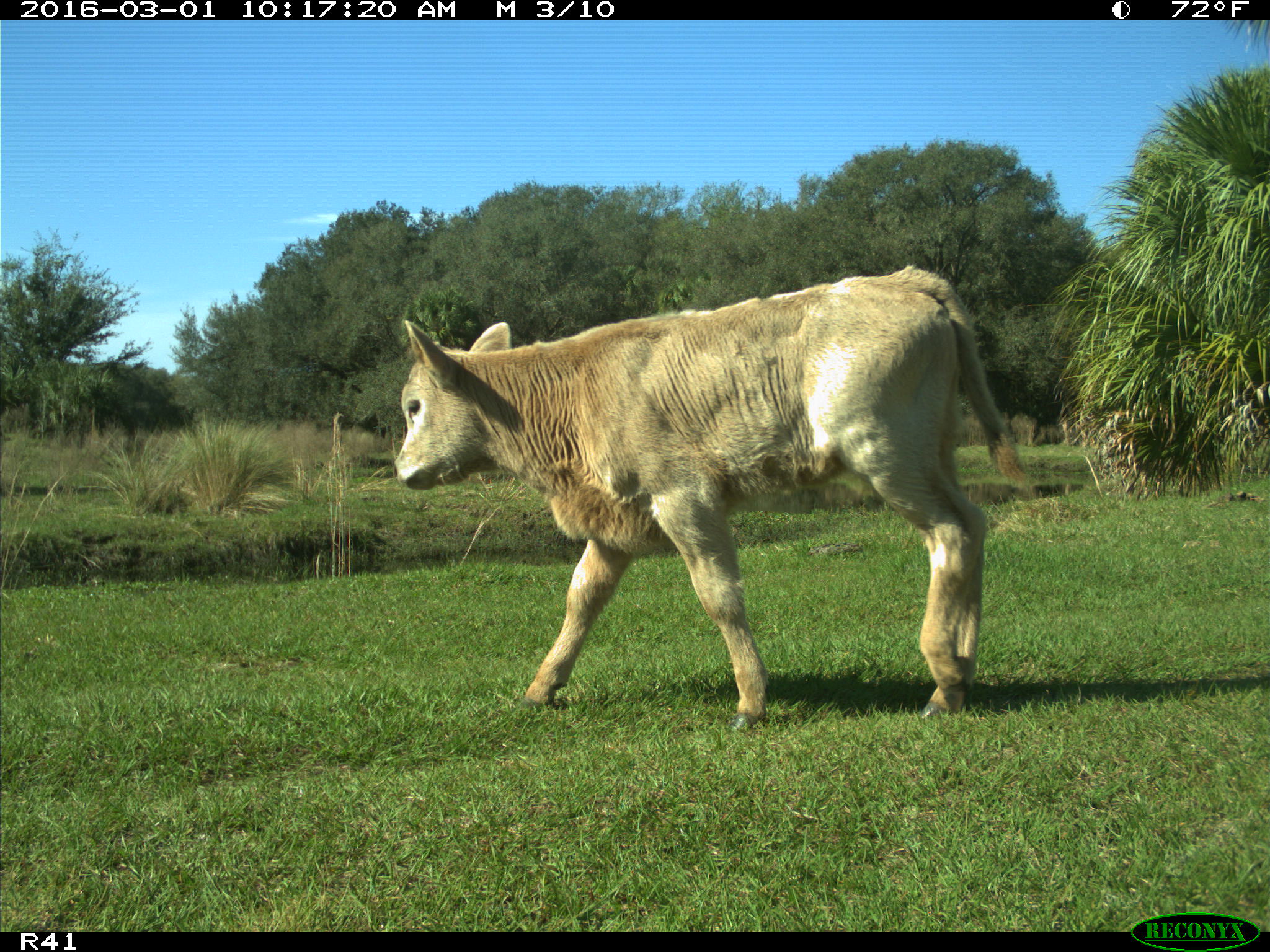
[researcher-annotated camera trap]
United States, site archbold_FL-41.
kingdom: Animalia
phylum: Chordata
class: Mammalia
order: Artiodactyla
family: Bovidae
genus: Bos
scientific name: Bos taurus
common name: domestic cow